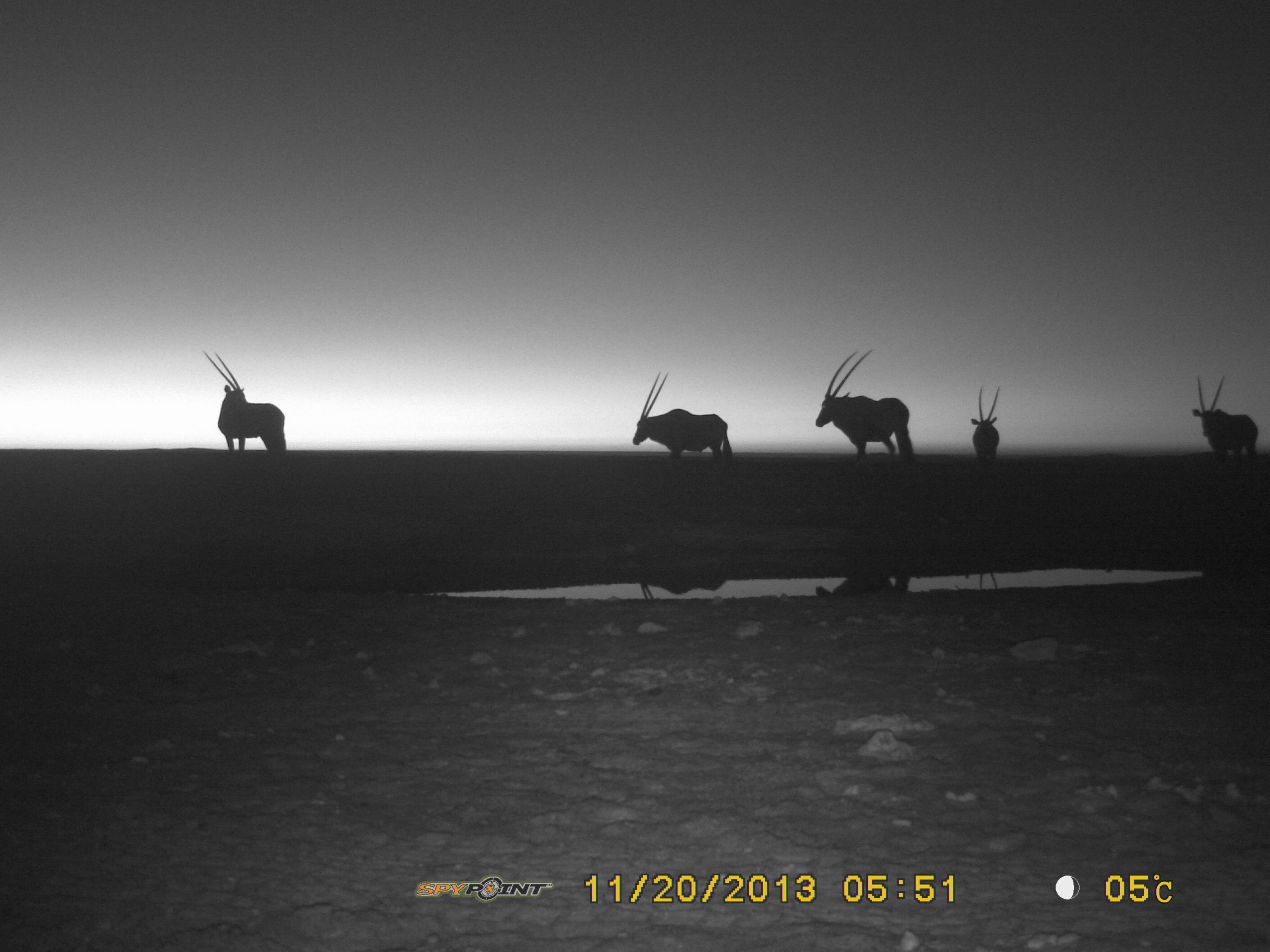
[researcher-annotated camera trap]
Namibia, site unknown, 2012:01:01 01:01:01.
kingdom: Animalia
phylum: Chordata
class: Mammalia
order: Artiodactyla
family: Bovidae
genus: Oryx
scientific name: Oryx gazella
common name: gemsbok